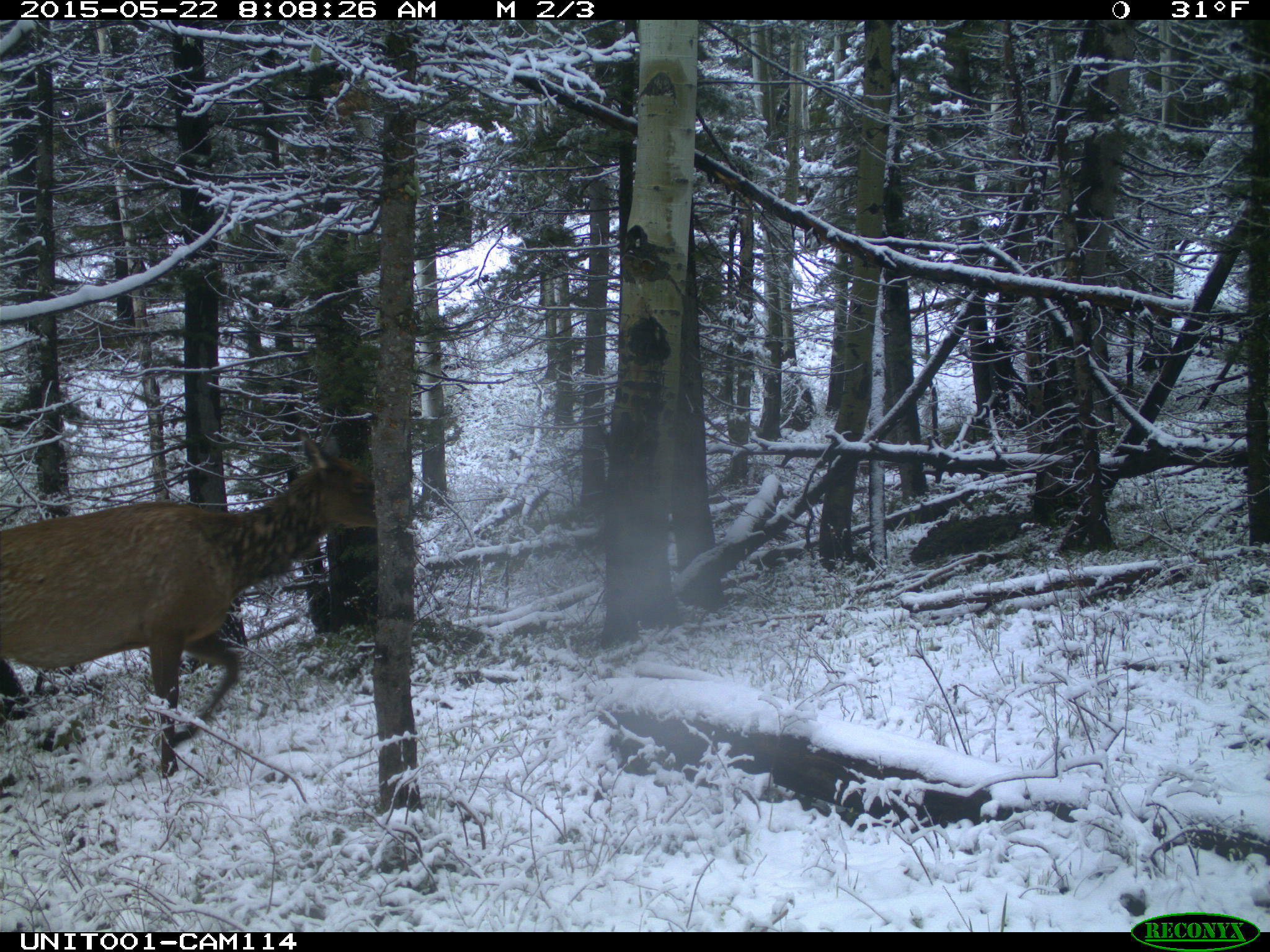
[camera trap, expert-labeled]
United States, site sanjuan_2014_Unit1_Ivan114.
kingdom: Animalia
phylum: Chordata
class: Mammalia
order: Artiodactyla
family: Cervidae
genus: Cervus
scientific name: Cervus elaphus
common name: red deer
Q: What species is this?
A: Cervus elaphus (red deer).